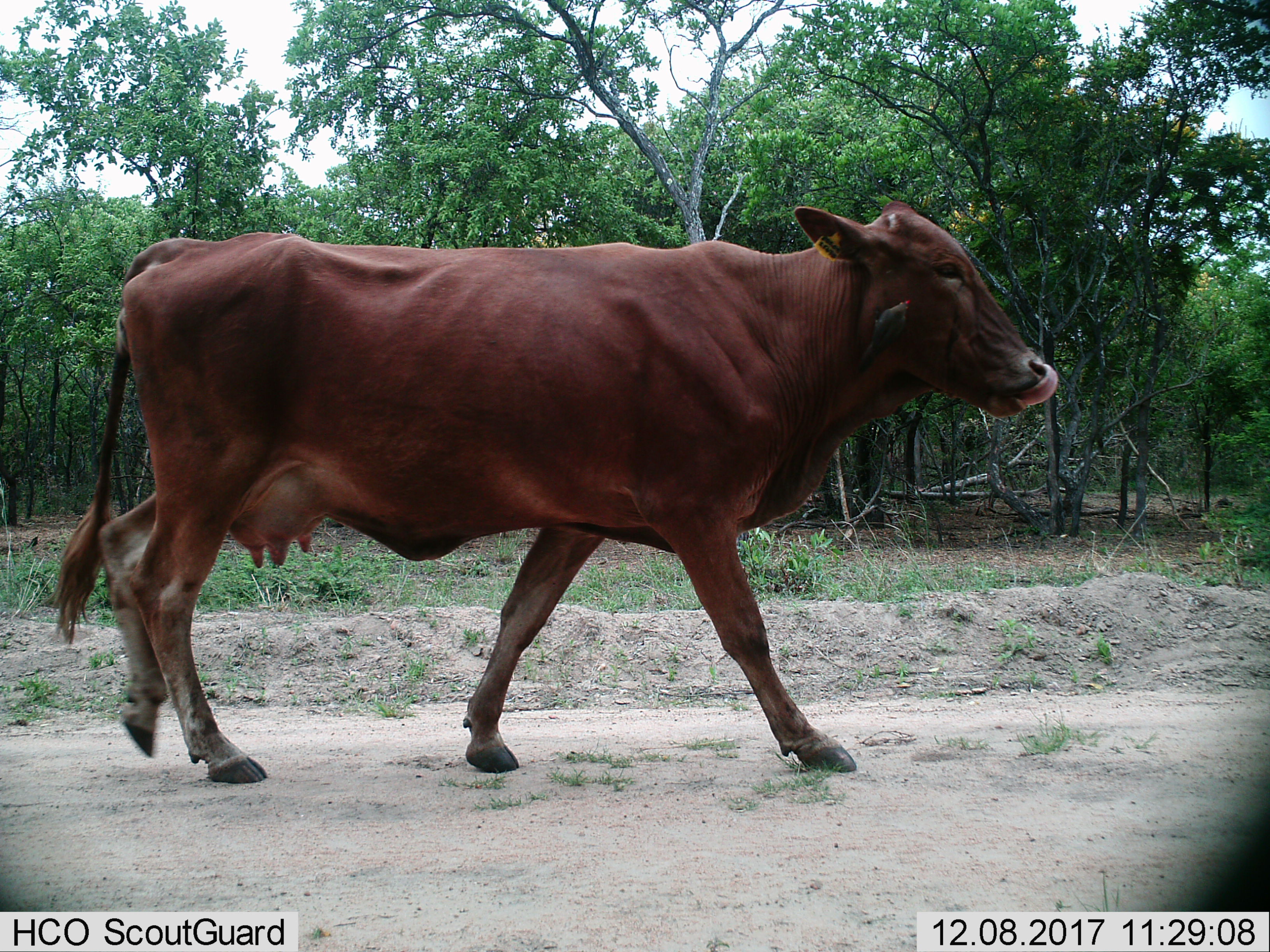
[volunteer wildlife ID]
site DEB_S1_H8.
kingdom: Animalia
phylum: Chordata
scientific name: Vertebrata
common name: domestic animal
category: domesticanimal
Domesticanimal (domestic animal) (Vertebrata), count 1. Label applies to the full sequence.